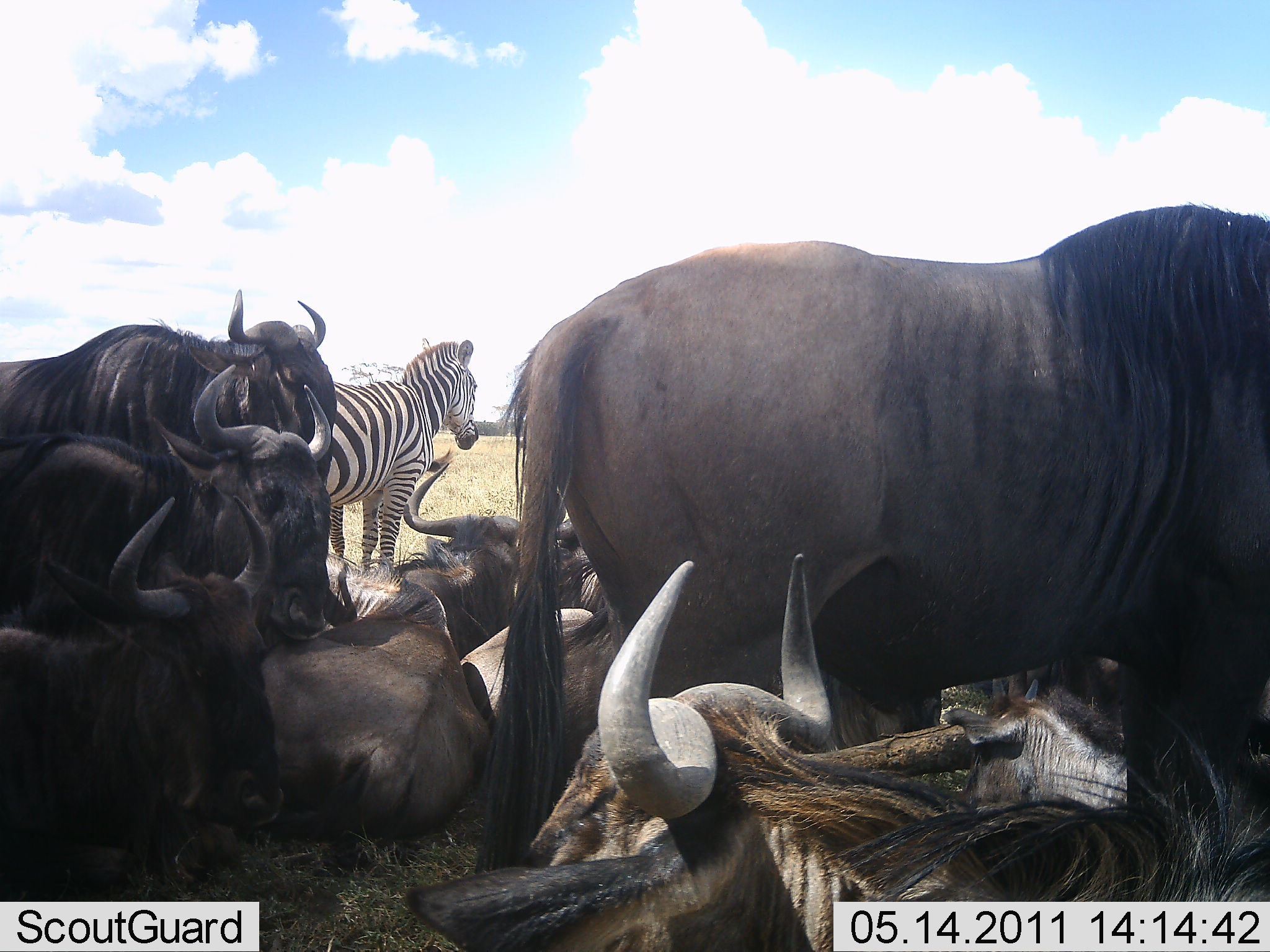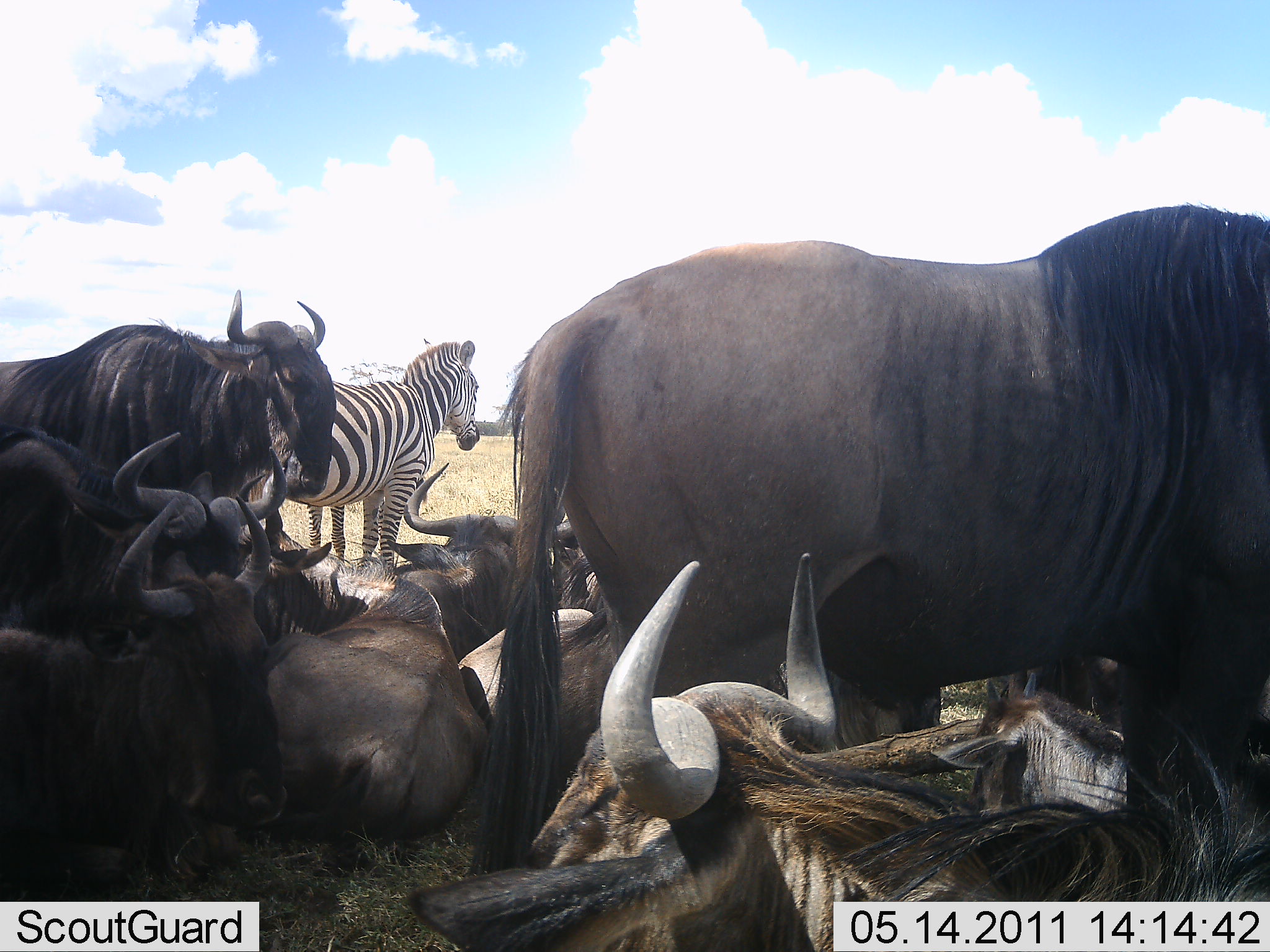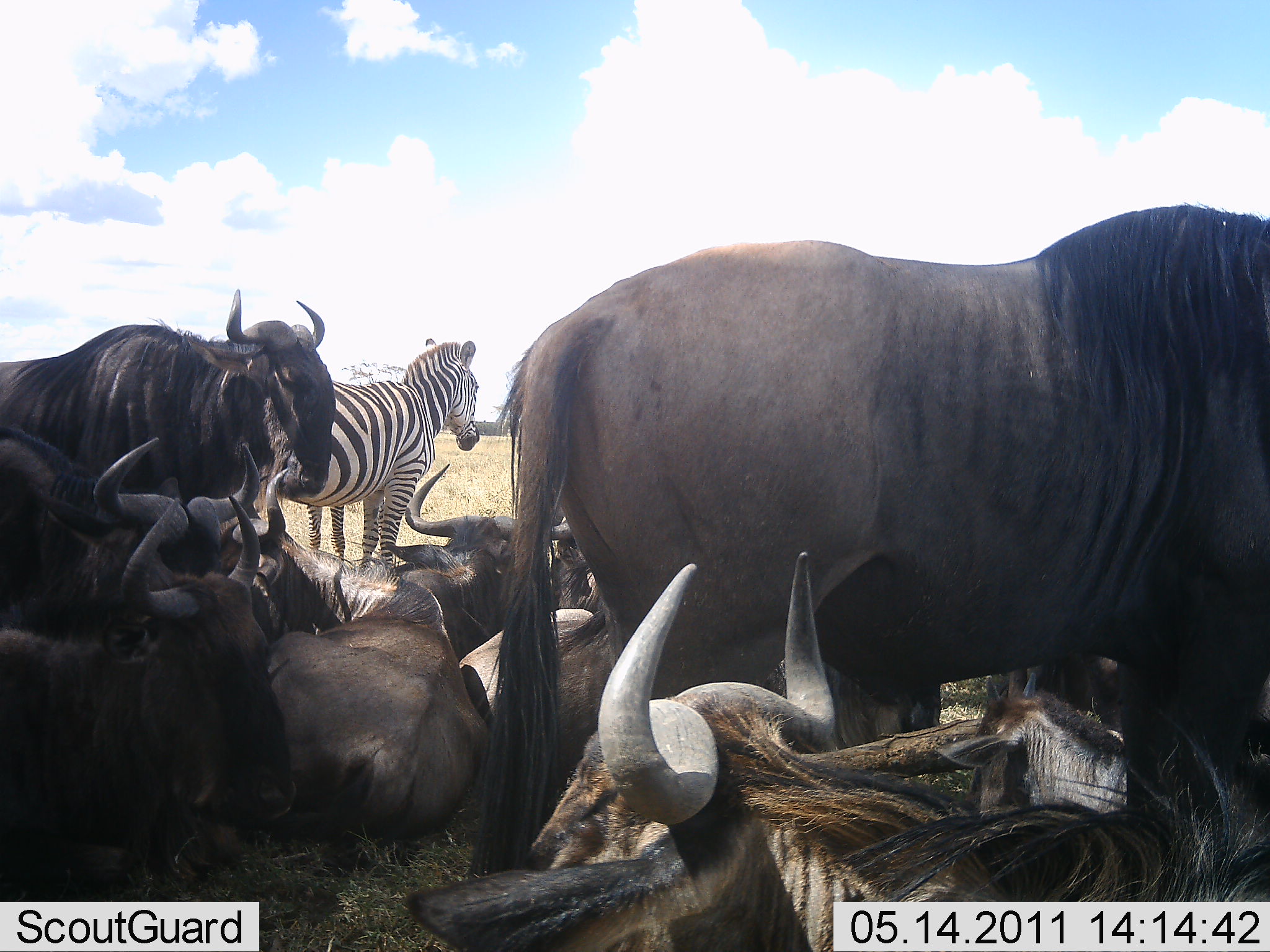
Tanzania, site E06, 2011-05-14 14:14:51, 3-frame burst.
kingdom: Animalia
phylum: Chordata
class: Mammalia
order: Artiodactyla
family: Bovidae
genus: Connochaetes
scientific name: Connochaetes taurinus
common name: blue wildebeest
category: wildebeest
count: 8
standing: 79%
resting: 100%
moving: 14%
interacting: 36%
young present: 7%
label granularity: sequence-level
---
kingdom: Animalia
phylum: Chordata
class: Mammalia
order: Perissodactyla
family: Equidae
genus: Equus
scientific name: Equus quagga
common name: plains zebra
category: zebra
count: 1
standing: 100%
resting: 0%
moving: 0%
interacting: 0%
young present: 0%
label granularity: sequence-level